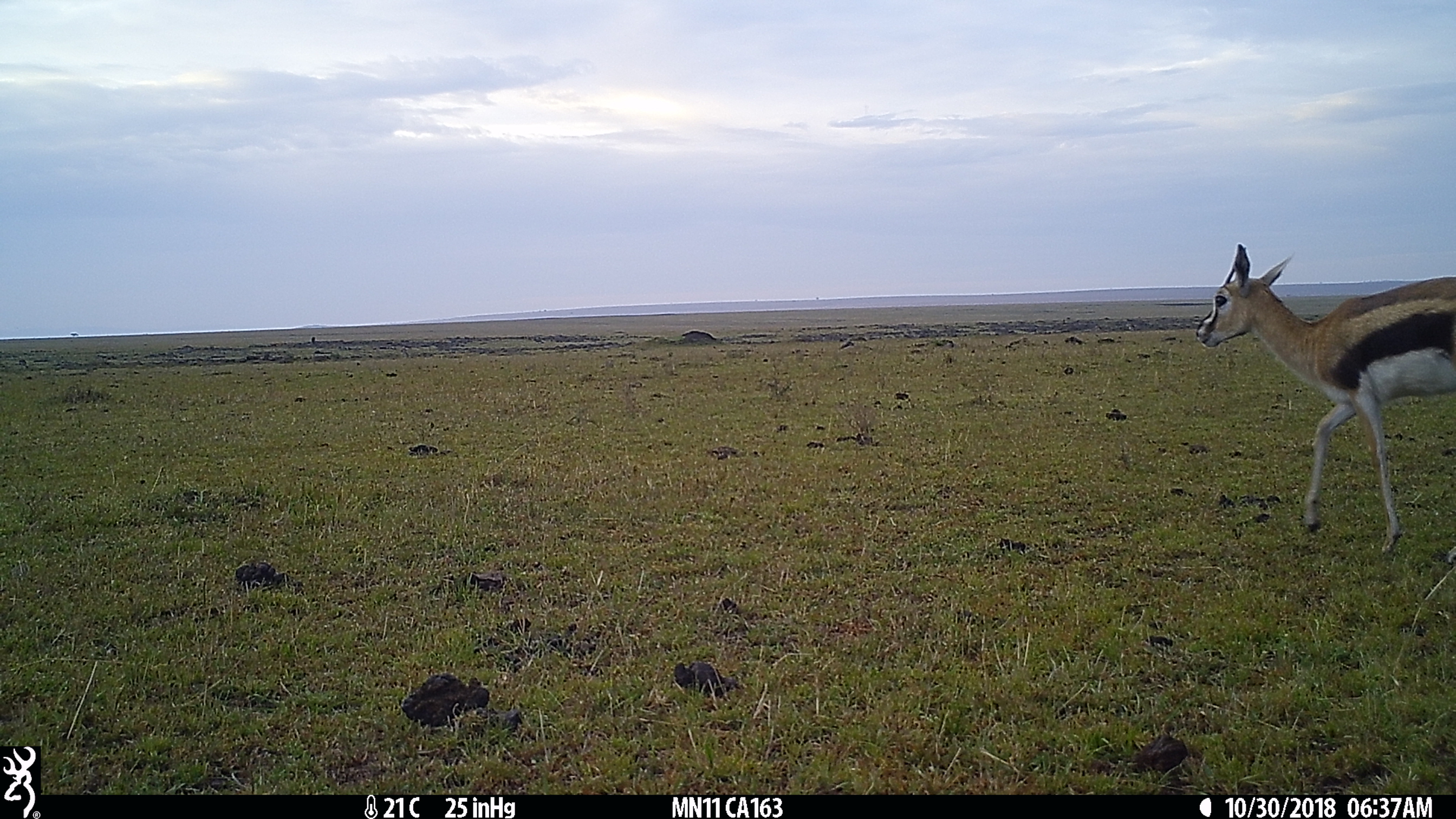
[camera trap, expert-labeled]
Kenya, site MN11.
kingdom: Animalia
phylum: Chordata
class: Mammalia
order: Artiodactyla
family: Bovidae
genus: Eudorcas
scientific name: Eudorcas thomsonii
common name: thomon's gazelle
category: gazelle thomsons